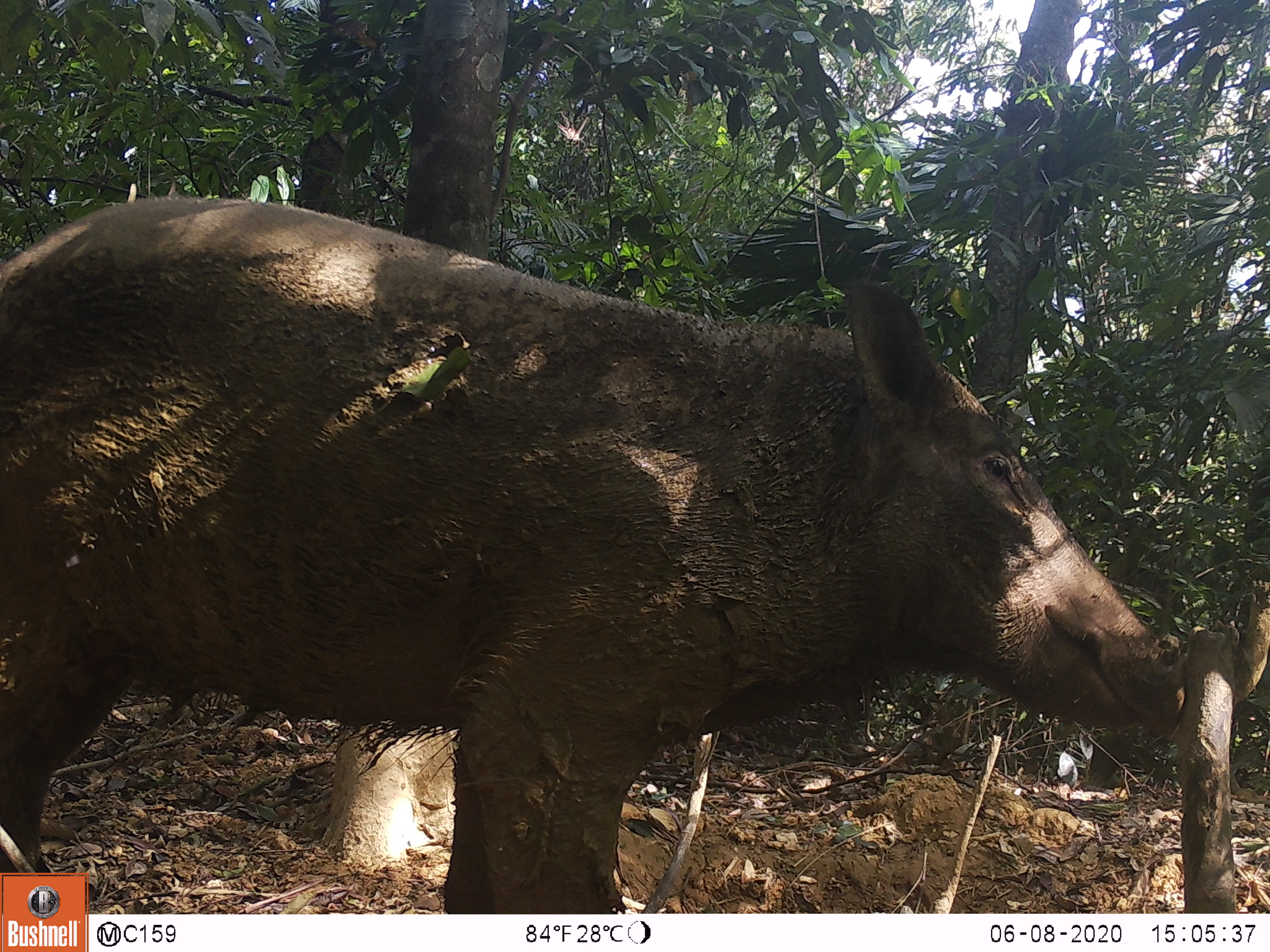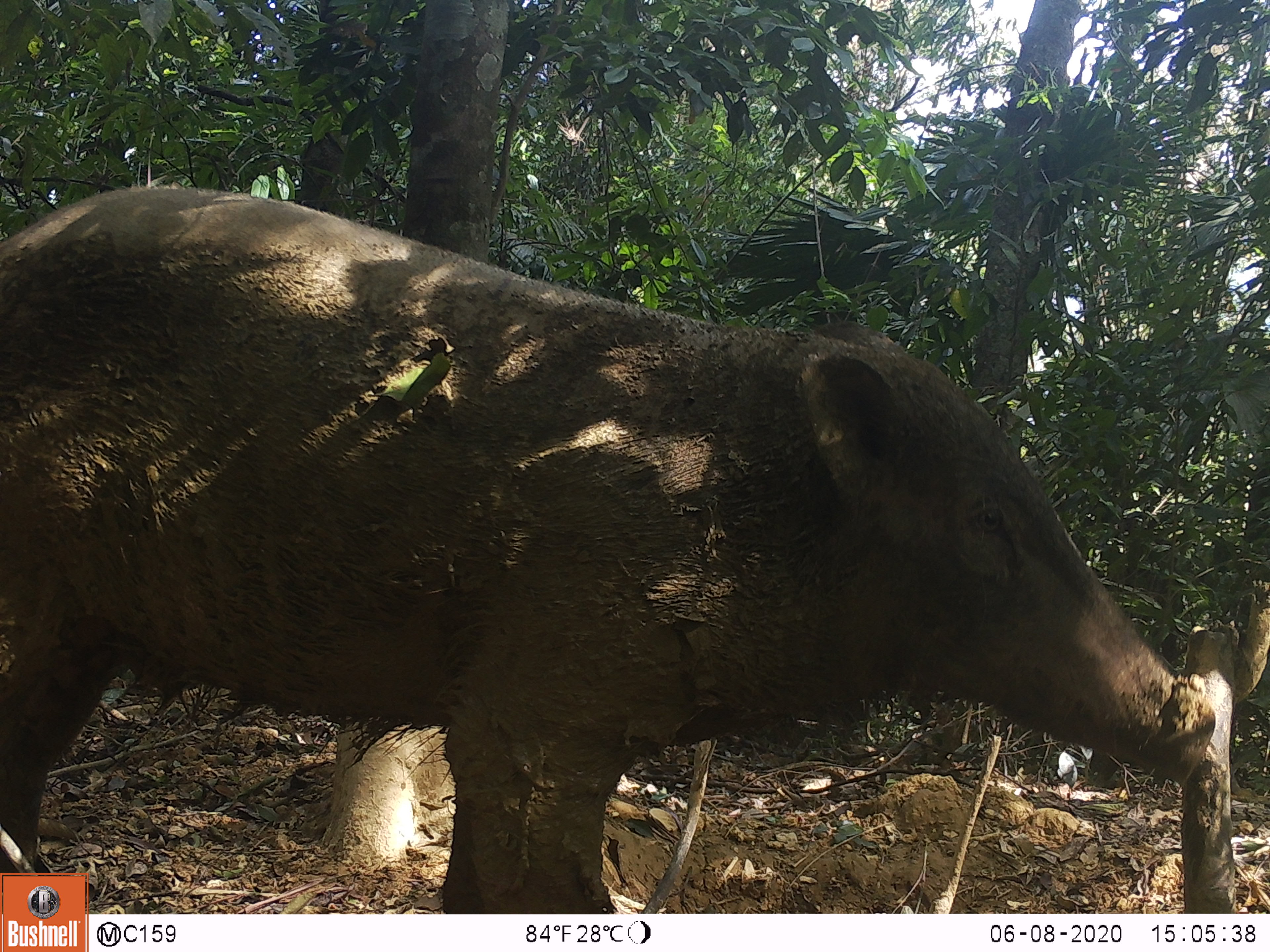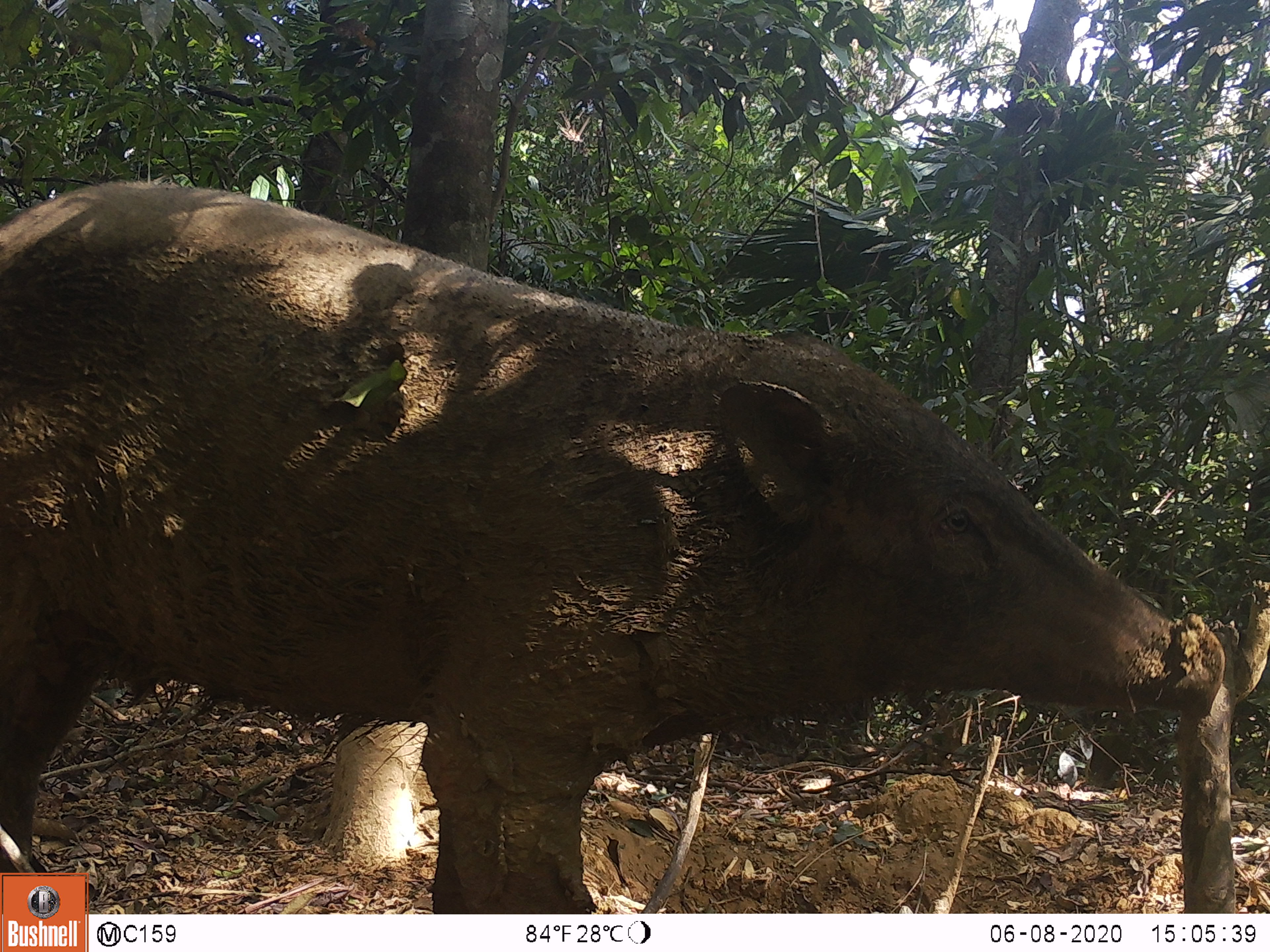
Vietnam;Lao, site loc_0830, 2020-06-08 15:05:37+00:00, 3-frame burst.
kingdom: Animalia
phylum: Chordata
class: Mammalia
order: Artiodactyla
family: Suidae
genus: Sus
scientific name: Sus scrofa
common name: eurasian wild pig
Eurasian wild pig (Sus scrofa). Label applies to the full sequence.